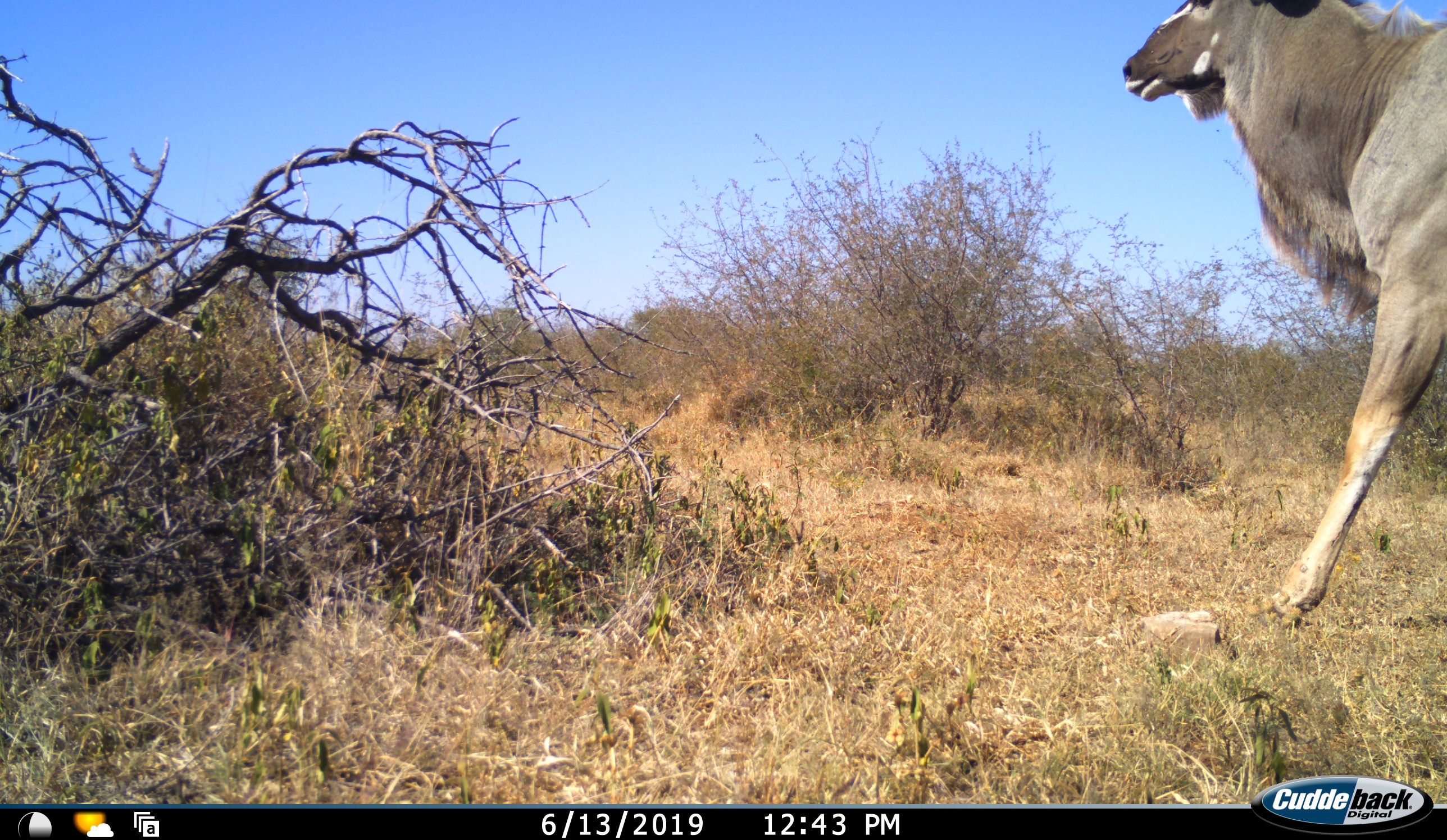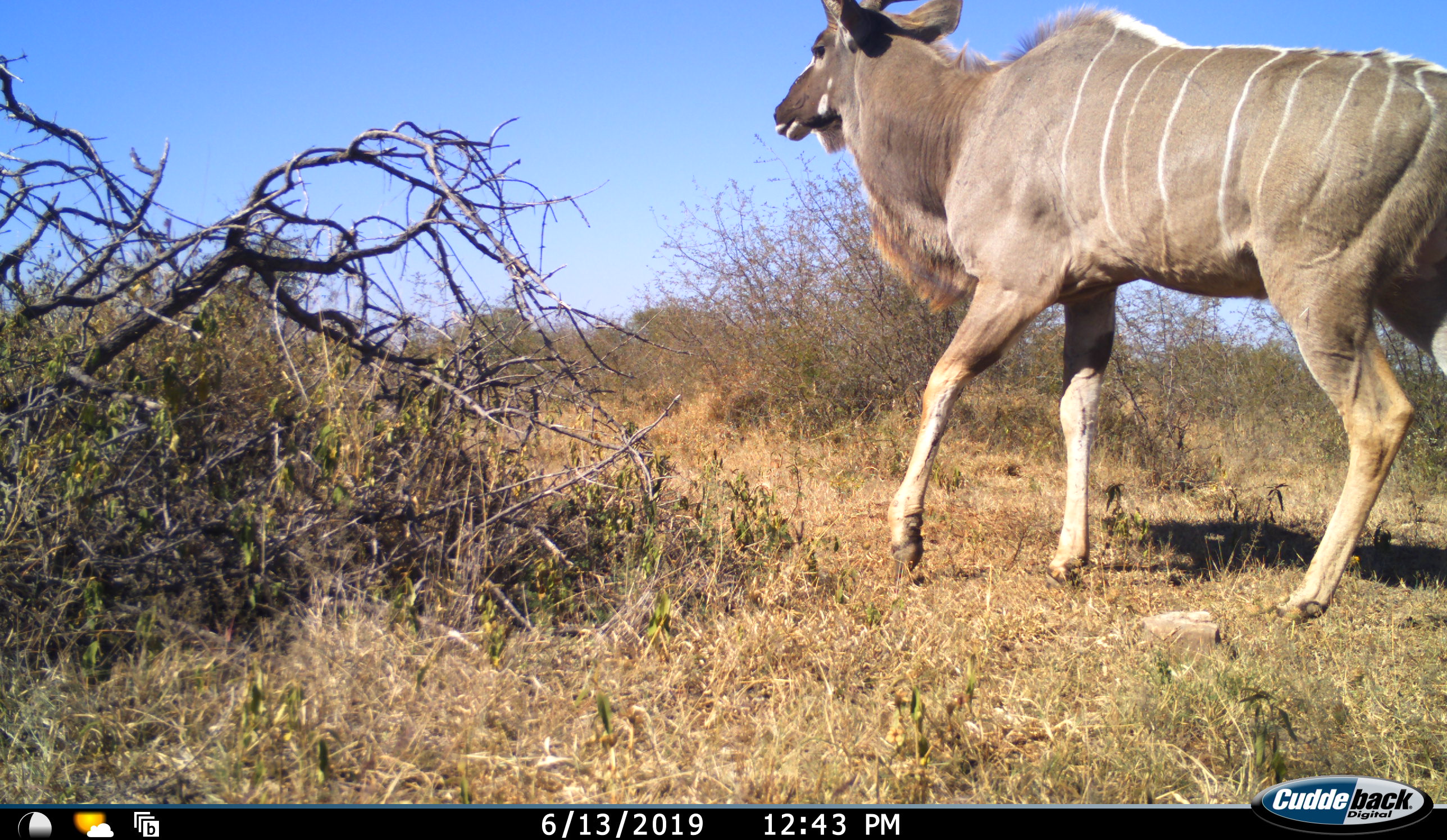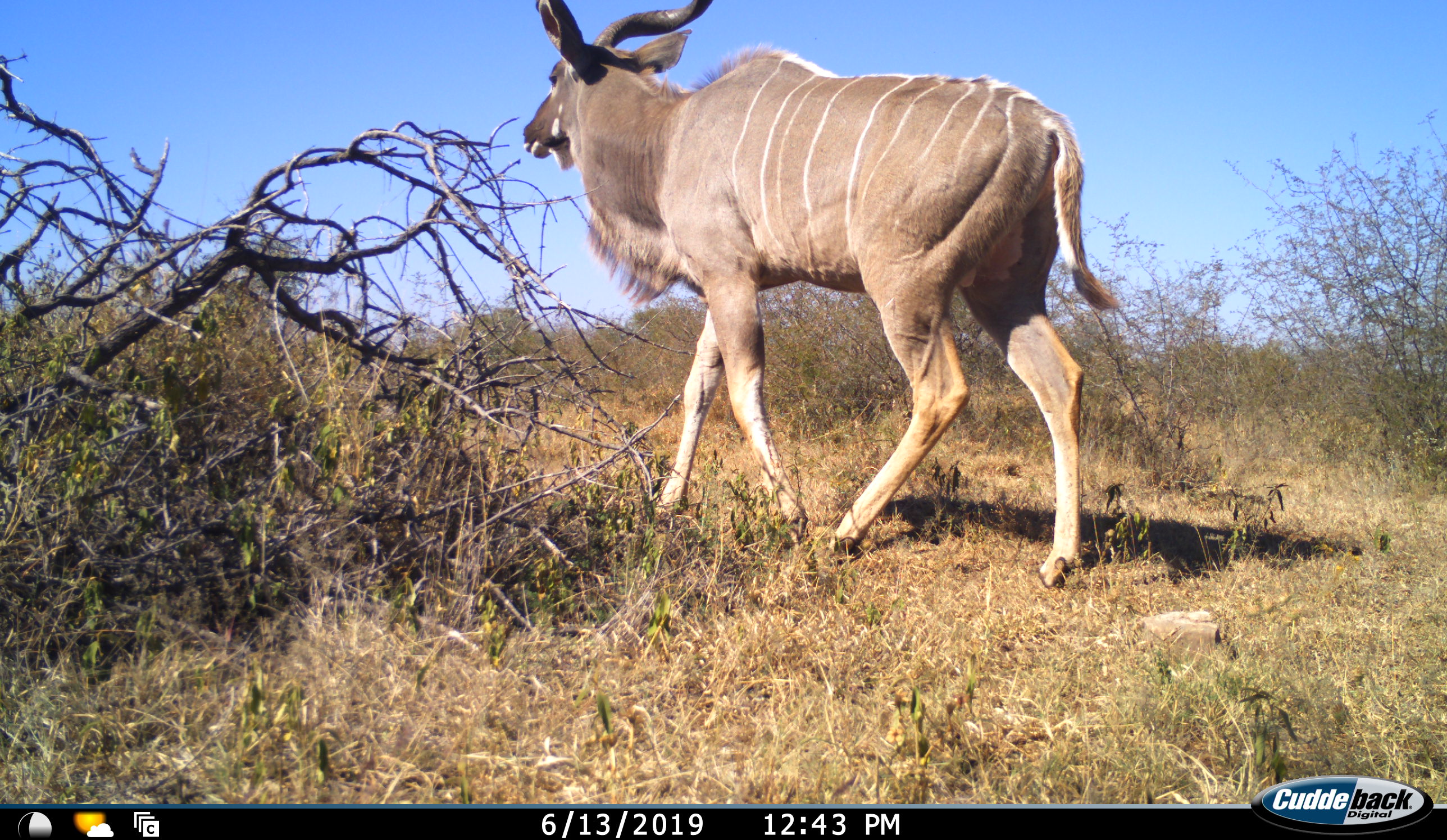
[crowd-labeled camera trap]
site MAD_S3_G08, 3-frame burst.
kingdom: Animalia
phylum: Chordata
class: Mammalia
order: Artiodactyla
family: Bovidae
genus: Tragelaphus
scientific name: Tragelaphus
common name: kudu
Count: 1.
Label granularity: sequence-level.